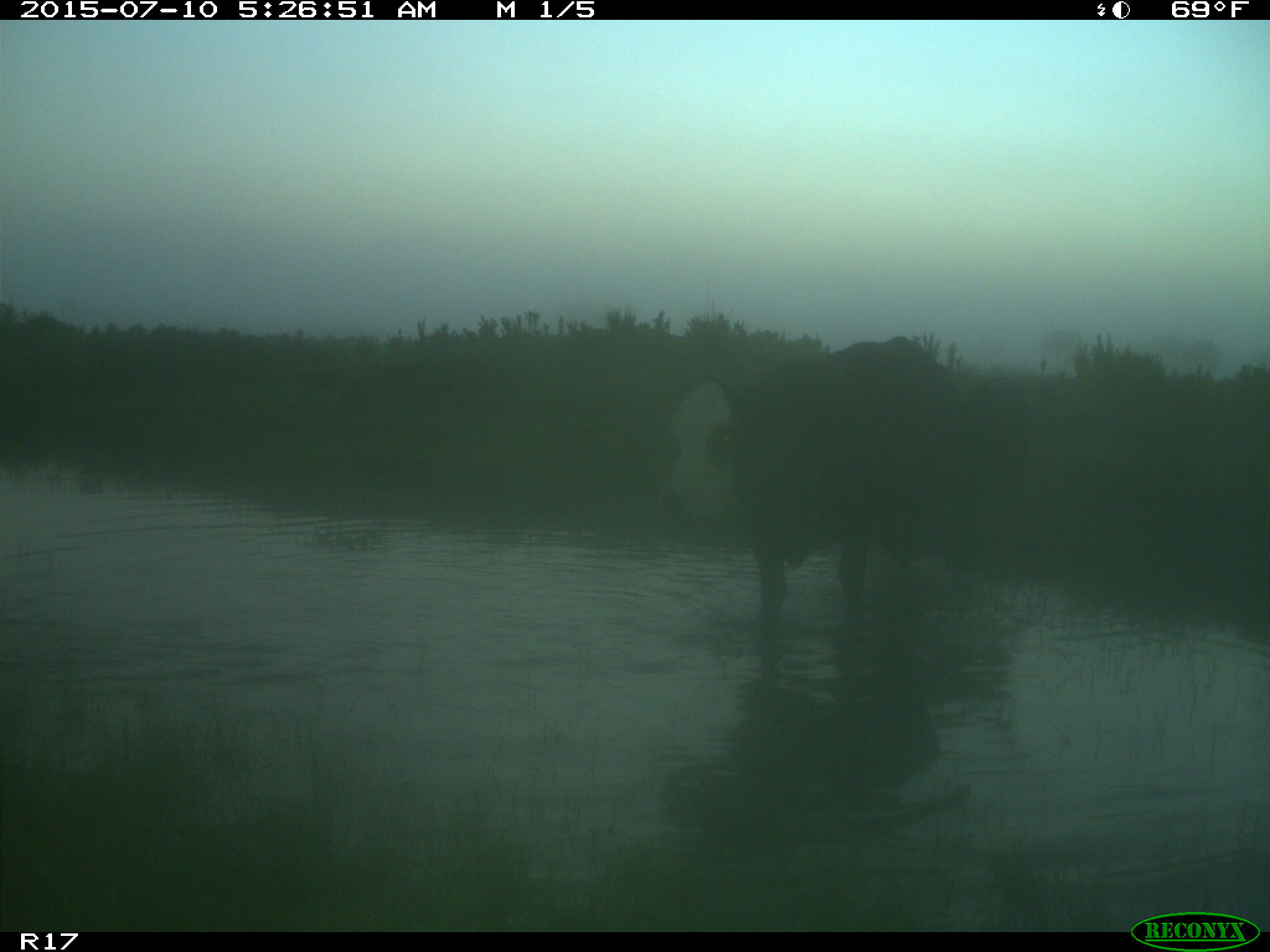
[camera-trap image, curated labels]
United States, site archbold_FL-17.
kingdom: Animalia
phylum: Chordata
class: Mammalia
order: Artiodactyla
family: Bovidae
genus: Bos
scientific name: Bos taurus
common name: domestic cow